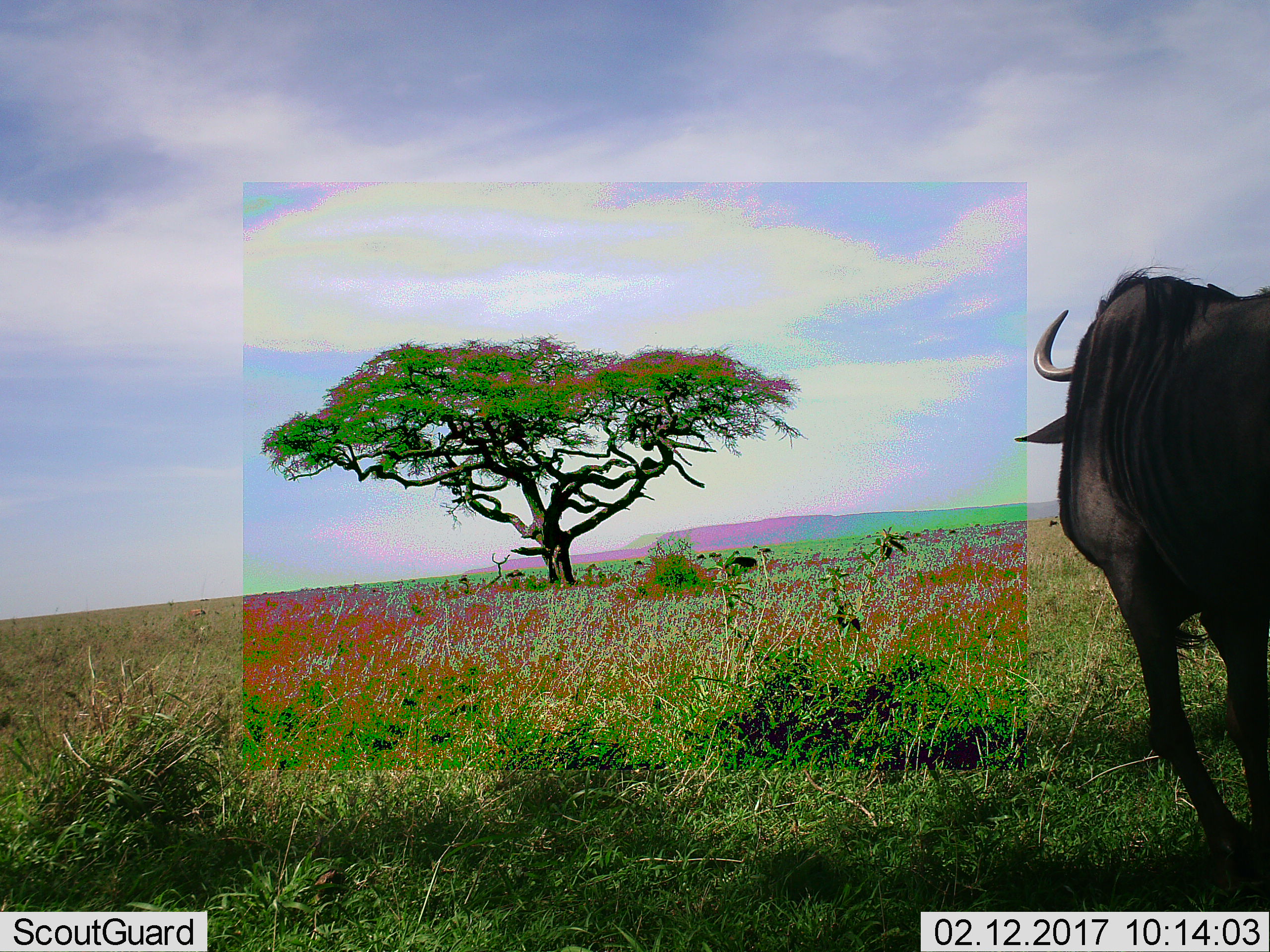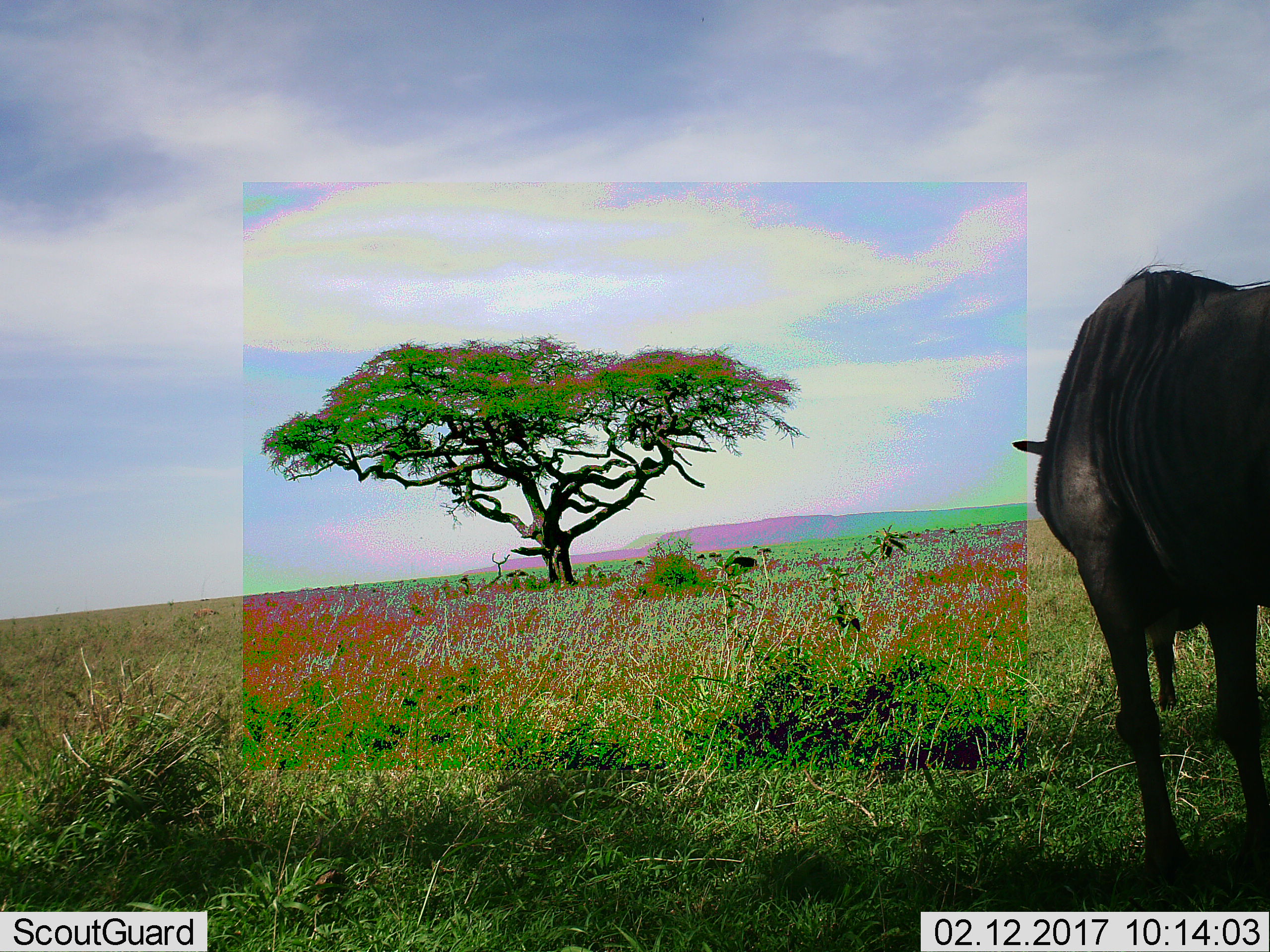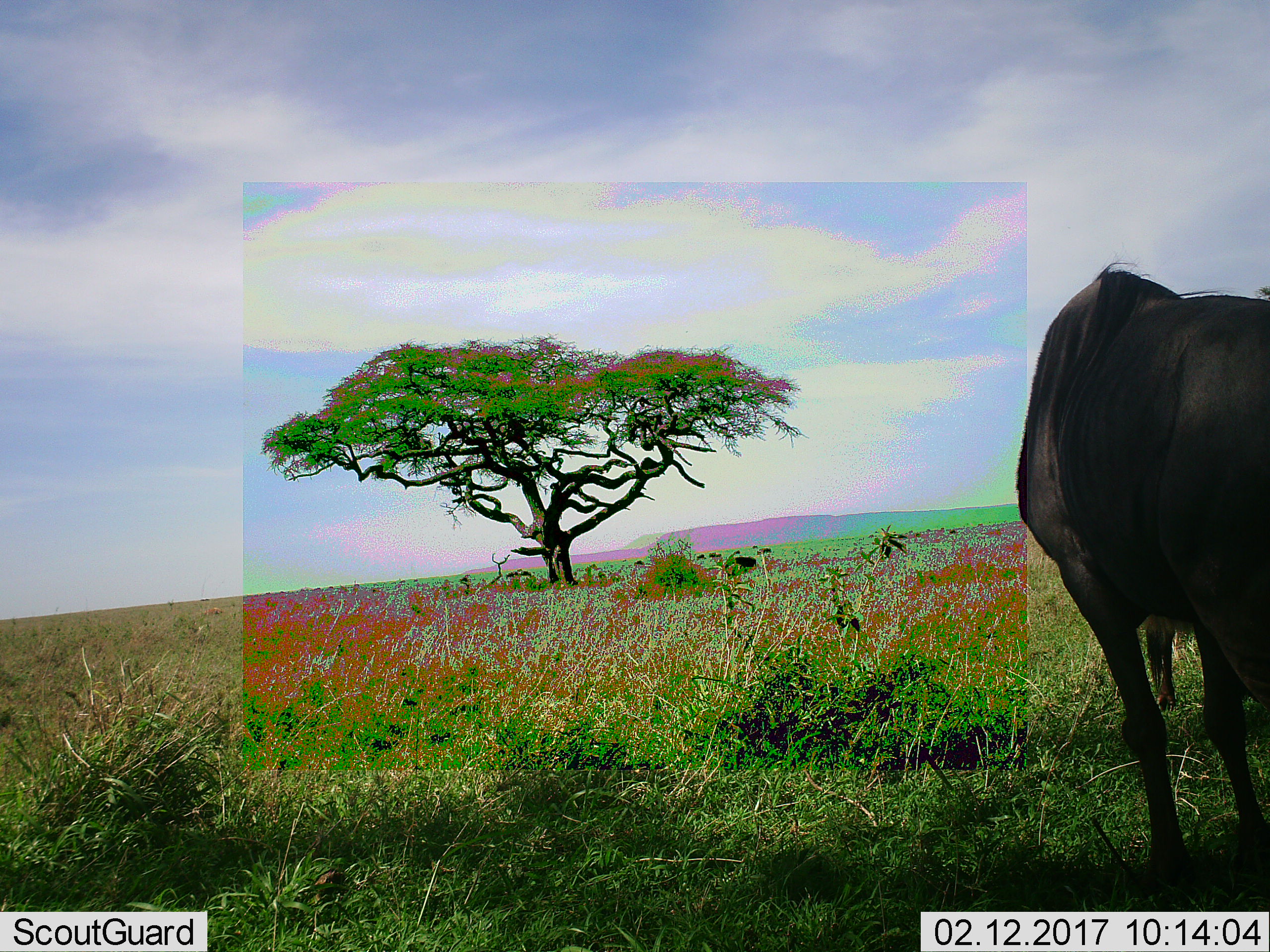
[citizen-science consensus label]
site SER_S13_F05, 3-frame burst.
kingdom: Animalia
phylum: Chordata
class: Mammalia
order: Artiodactyla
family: Bovidae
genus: Connochaetes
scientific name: Connochaetes taurinus taurinus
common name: blue wildebeest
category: wildebeestblue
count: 1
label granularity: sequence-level